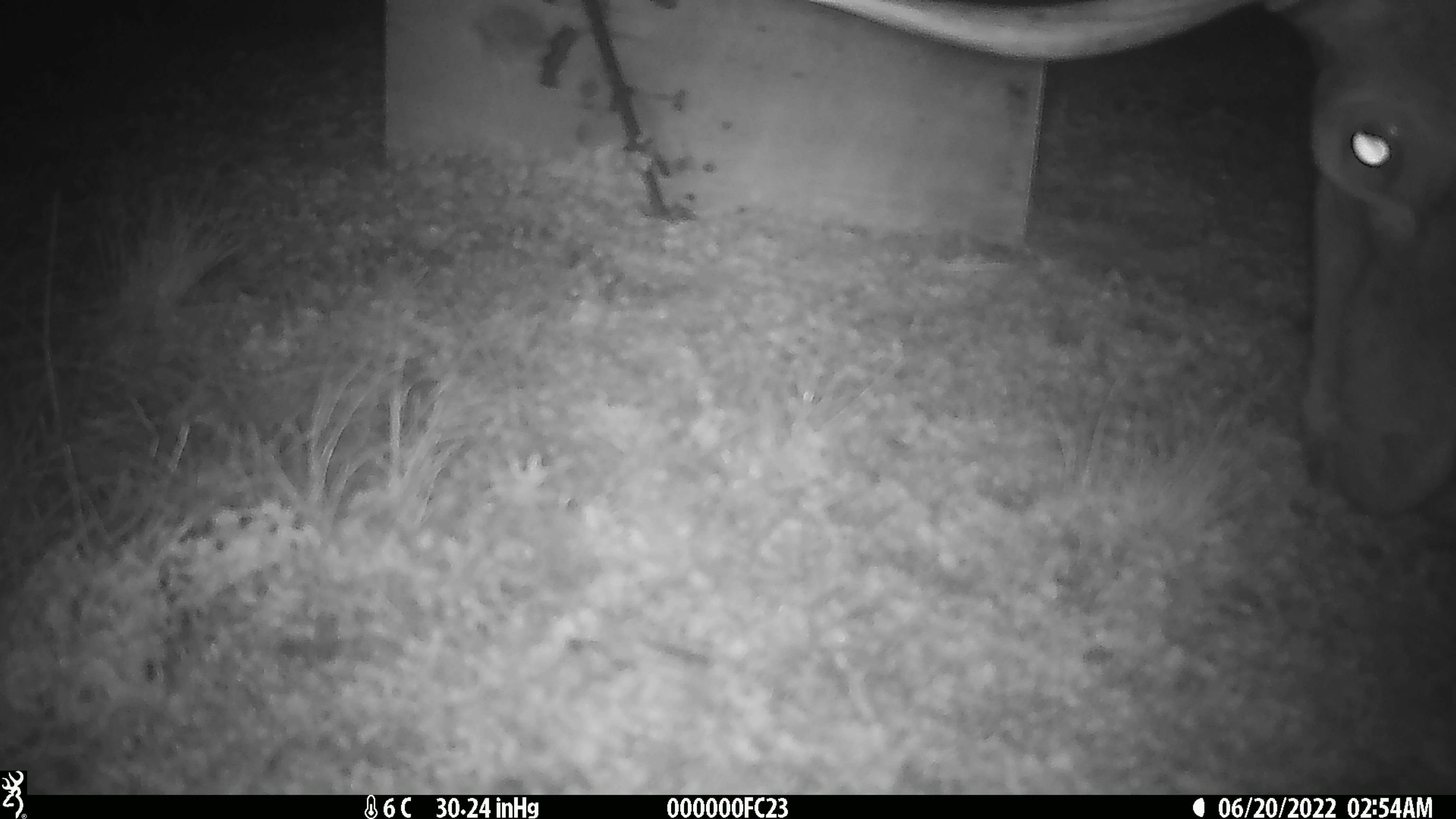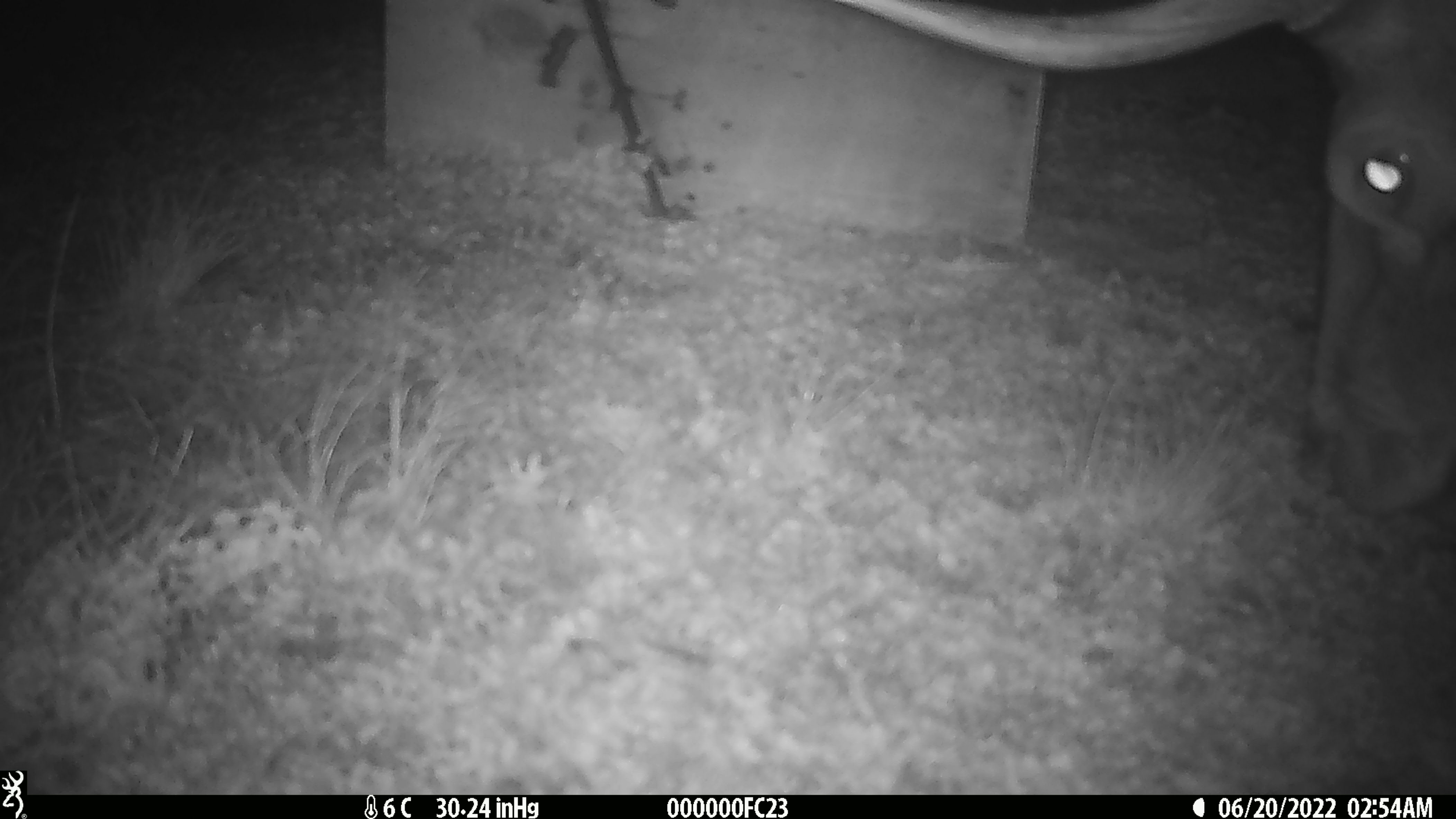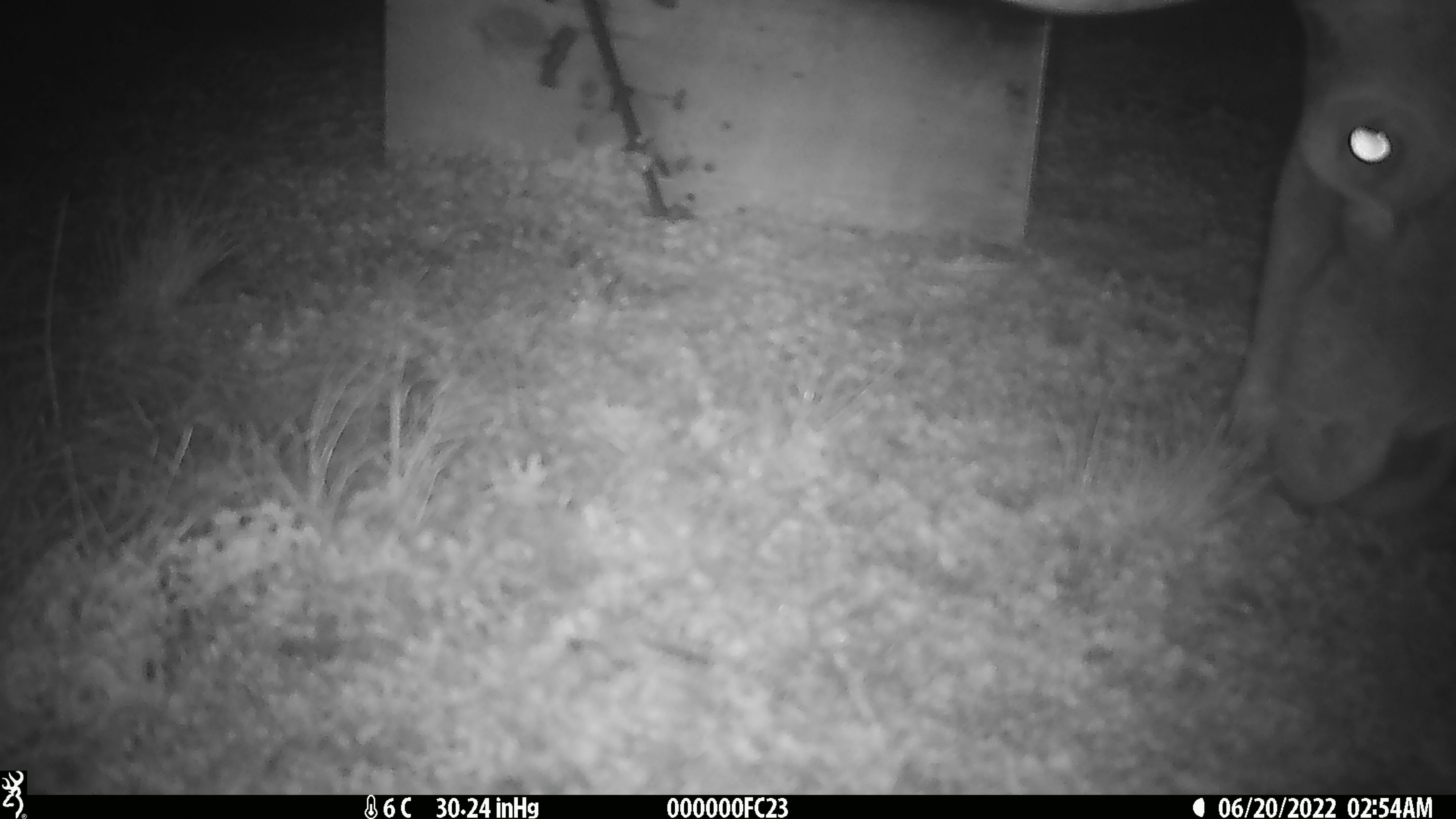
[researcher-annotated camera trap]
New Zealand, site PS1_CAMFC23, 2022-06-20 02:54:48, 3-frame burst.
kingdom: Animalia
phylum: Chordata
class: Mammalia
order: Artiodactyla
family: Cervidae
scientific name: Cervidae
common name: deer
Deer (Cervidae).